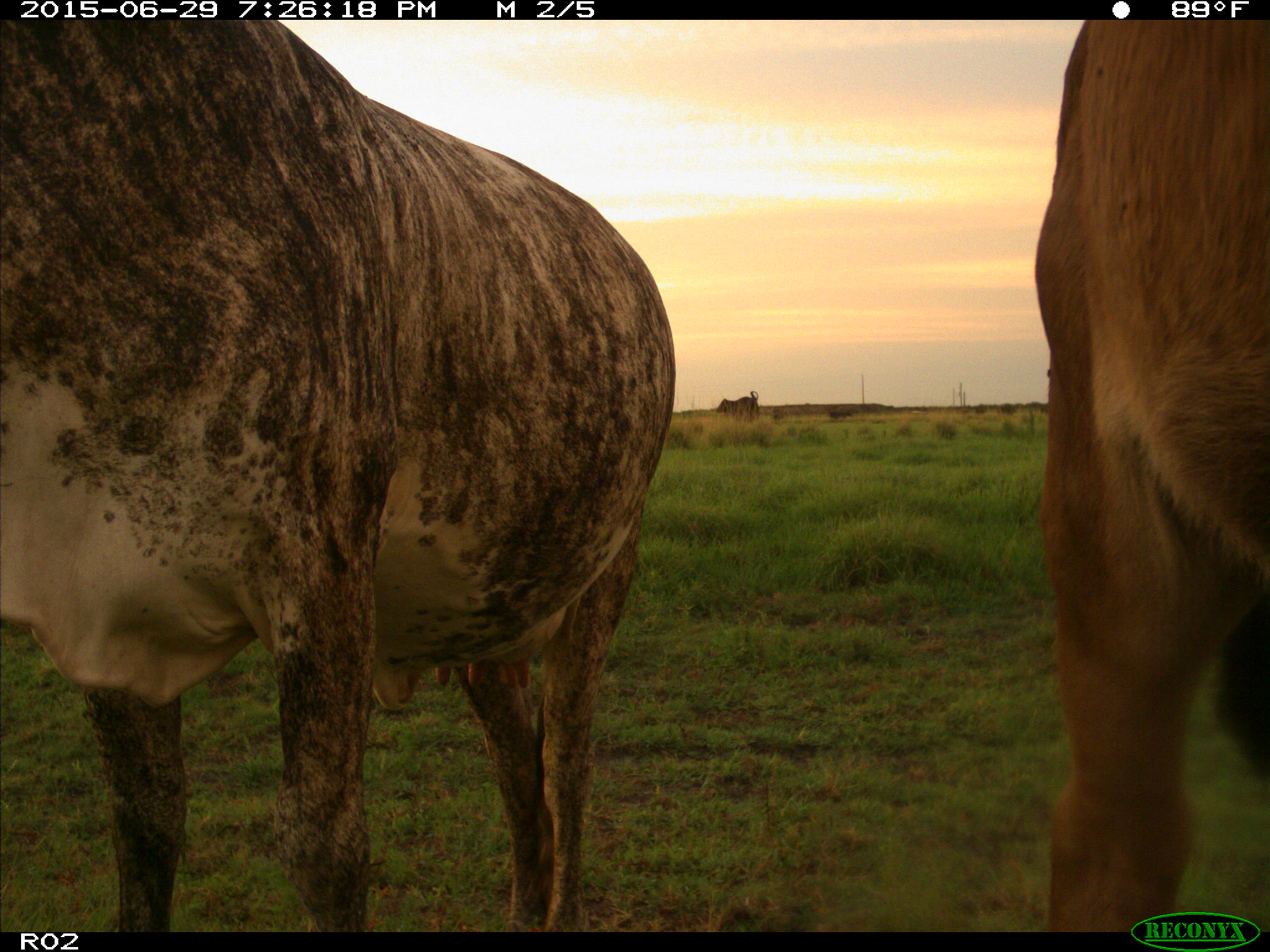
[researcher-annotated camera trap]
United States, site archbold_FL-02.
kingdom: Animalia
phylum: Chordata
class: Mammalia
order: Artiodactyla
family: Bovidae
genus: Bos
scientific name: Bos taurus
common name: domestic cow